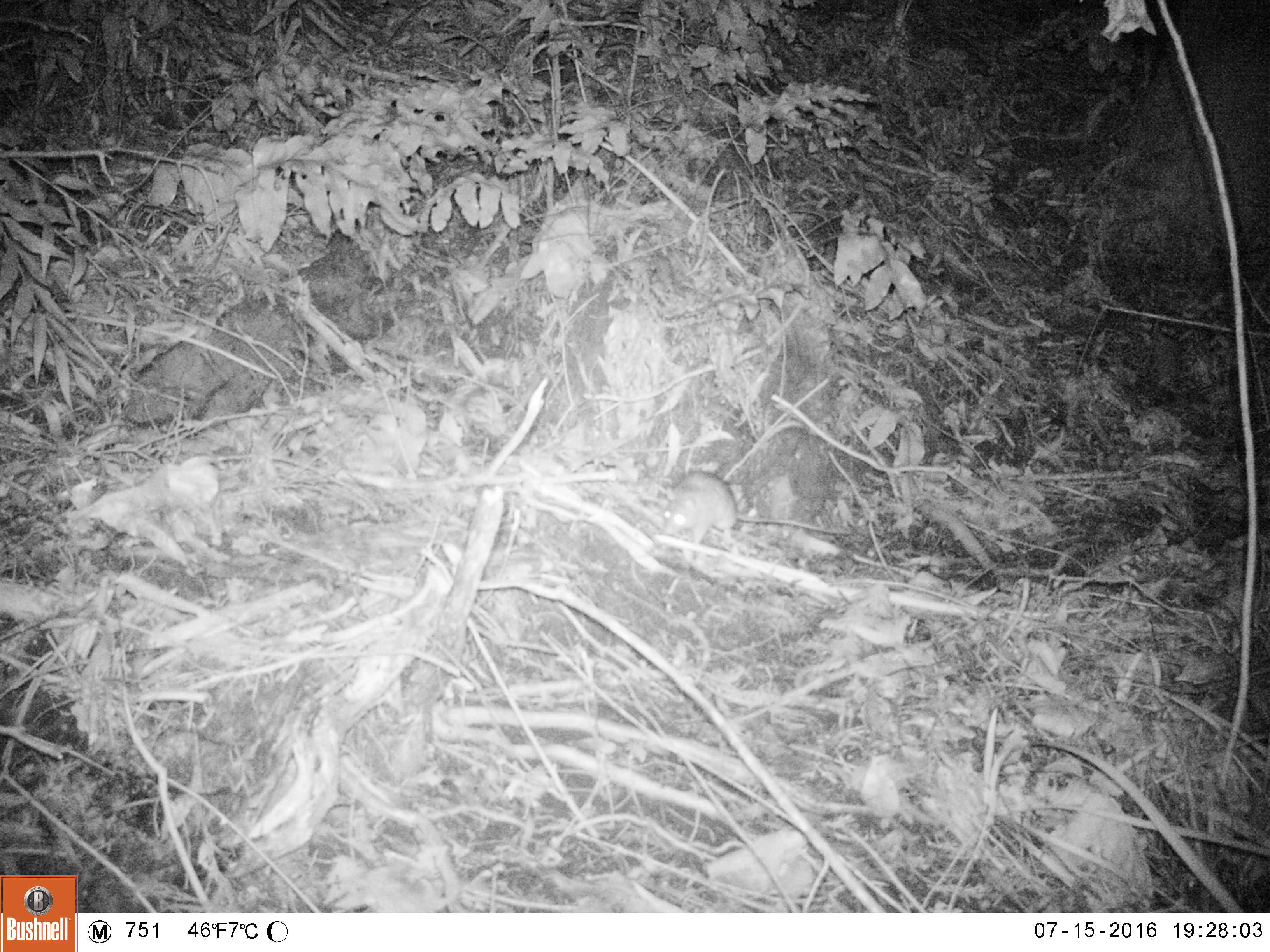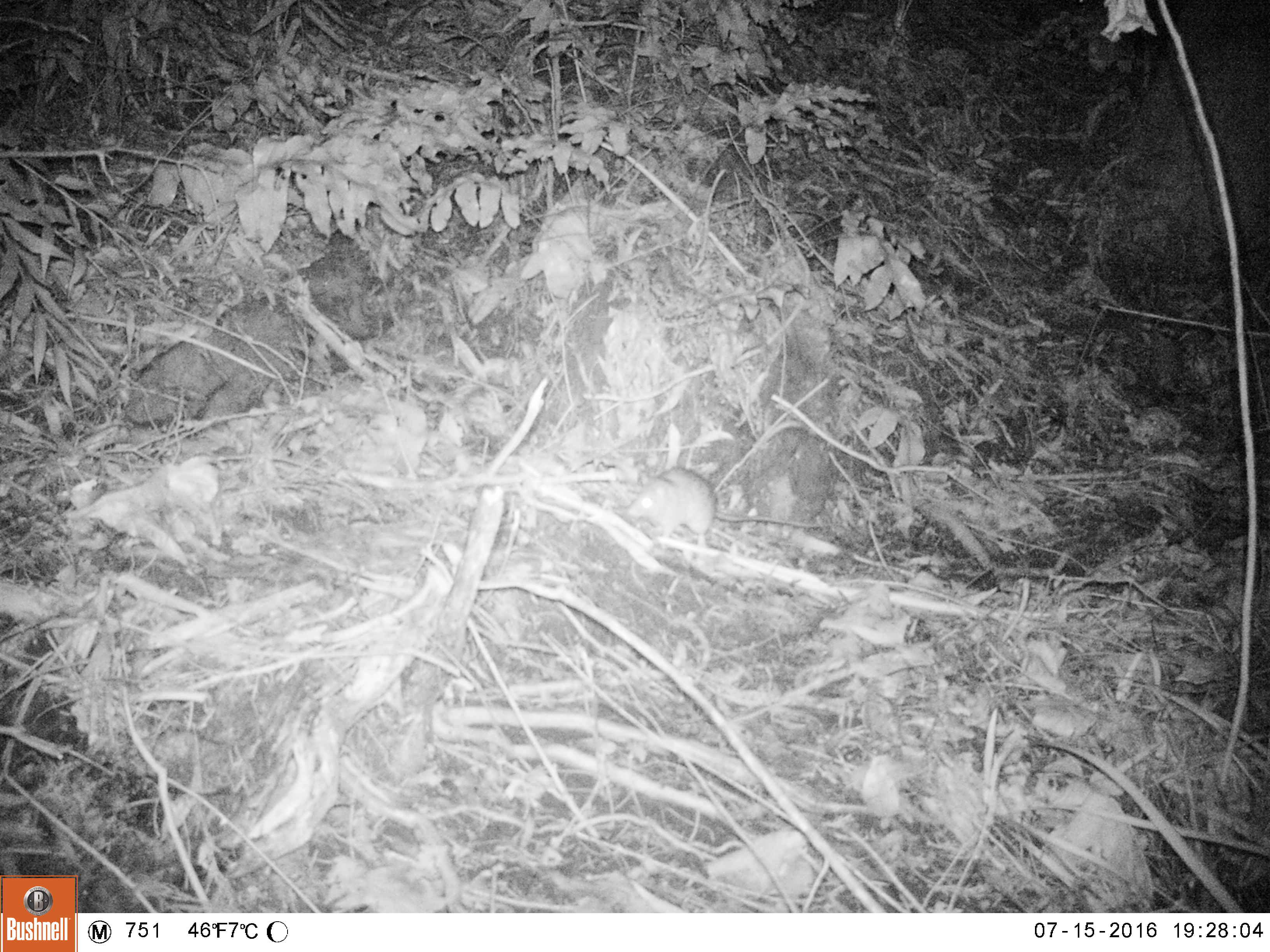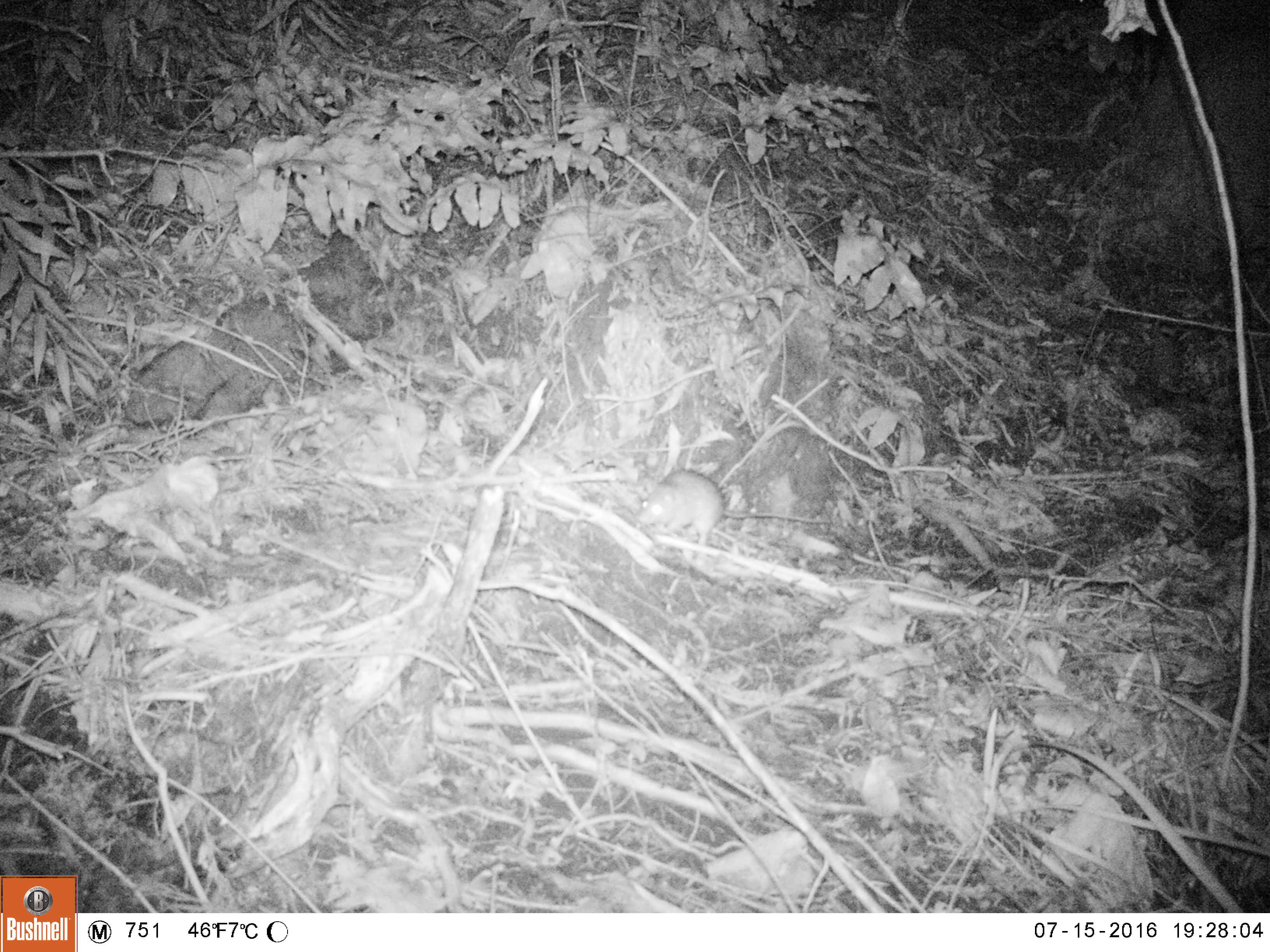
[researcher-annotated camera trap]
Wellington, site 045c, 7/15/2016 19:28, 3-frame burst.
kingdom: Animalia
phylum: Chordata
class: Mammalia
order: Rodentia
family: Muridae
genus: Rattus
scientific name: Rattus norvegicus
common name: norway rat